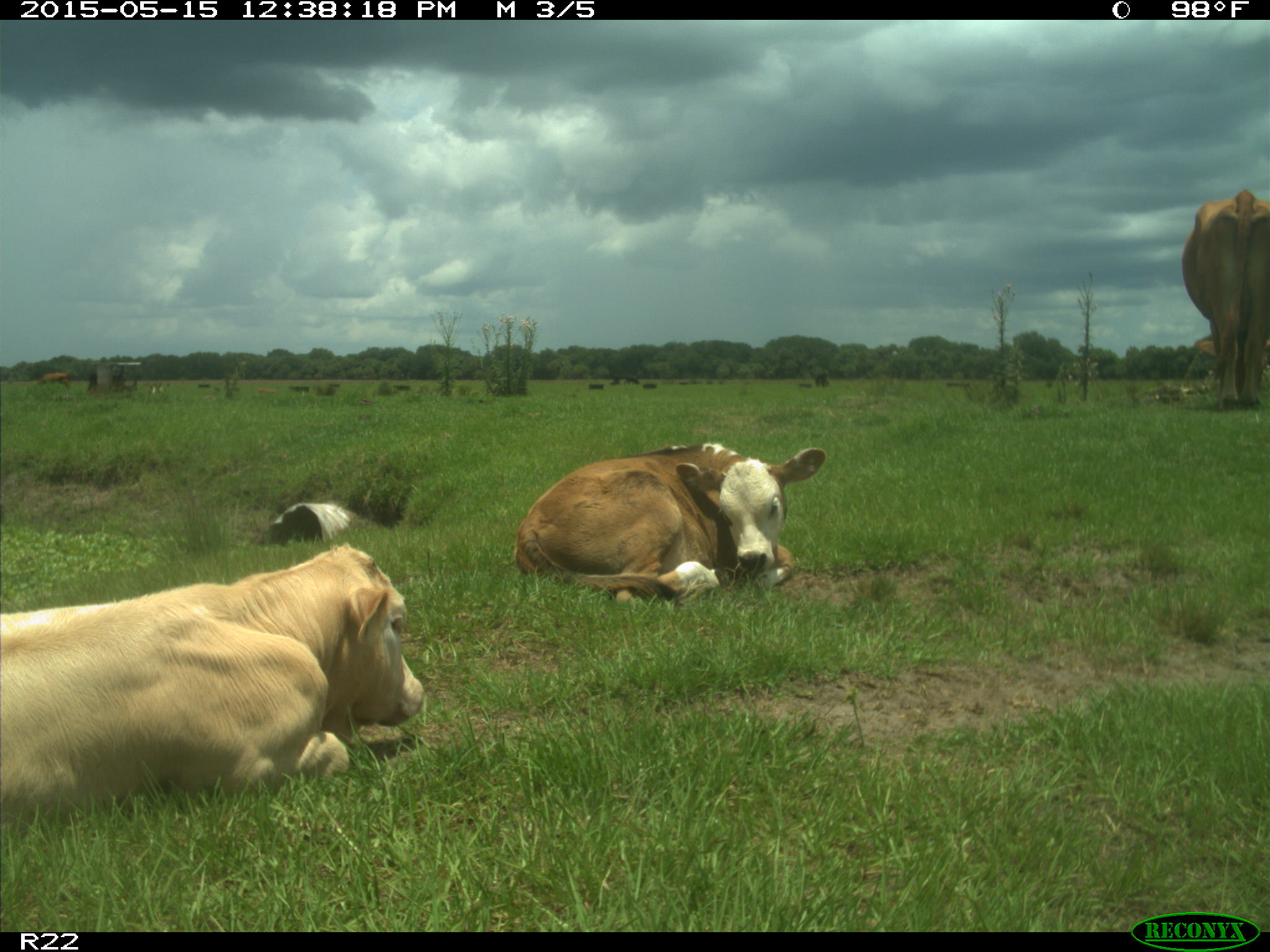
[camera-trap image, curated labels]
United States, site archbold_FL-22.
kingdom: Animalia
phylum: Chordata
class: Mammalia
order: Artiodactyla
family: Bovidae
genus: Bos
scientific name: Bos taurus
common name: domestic cow